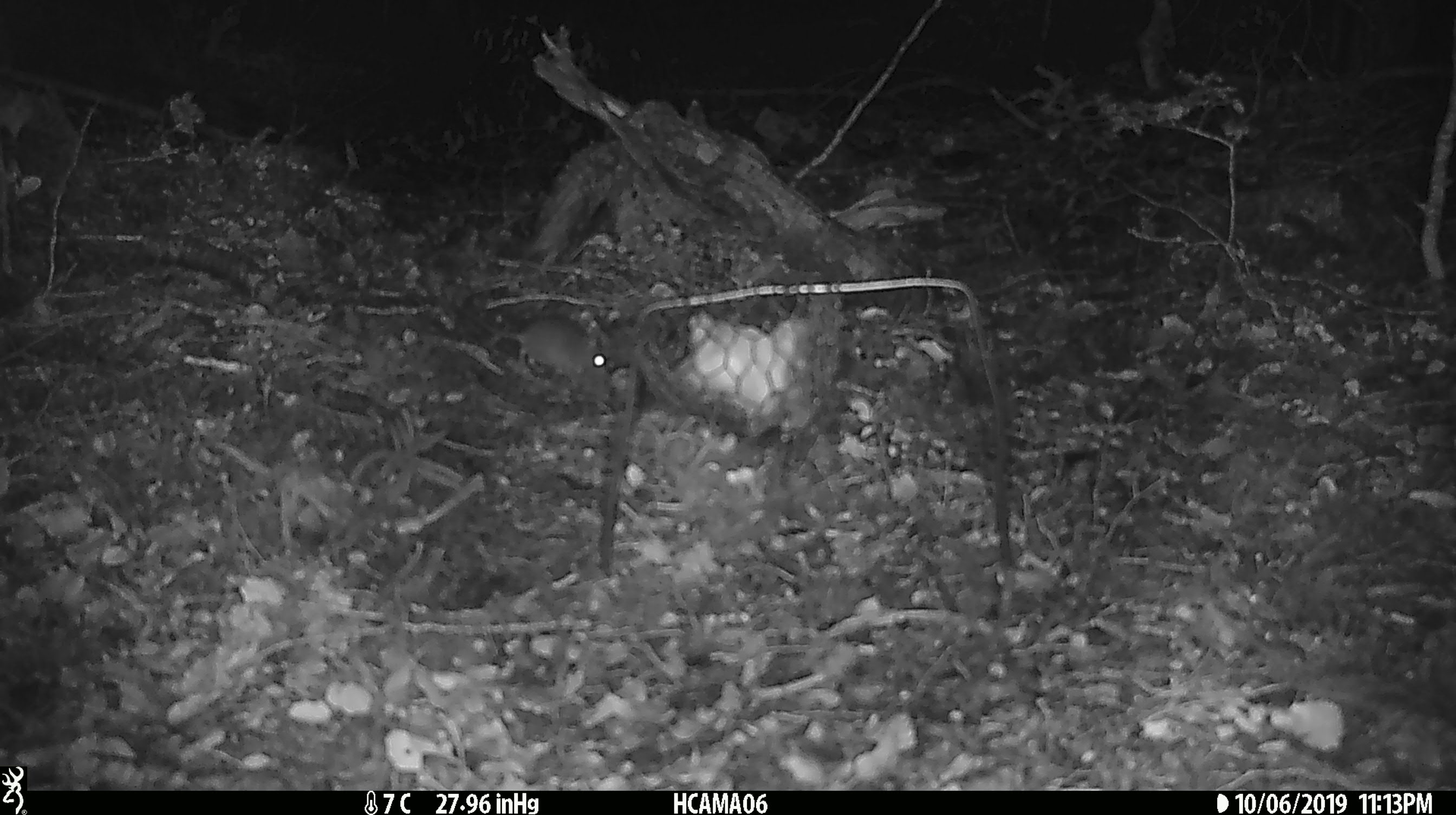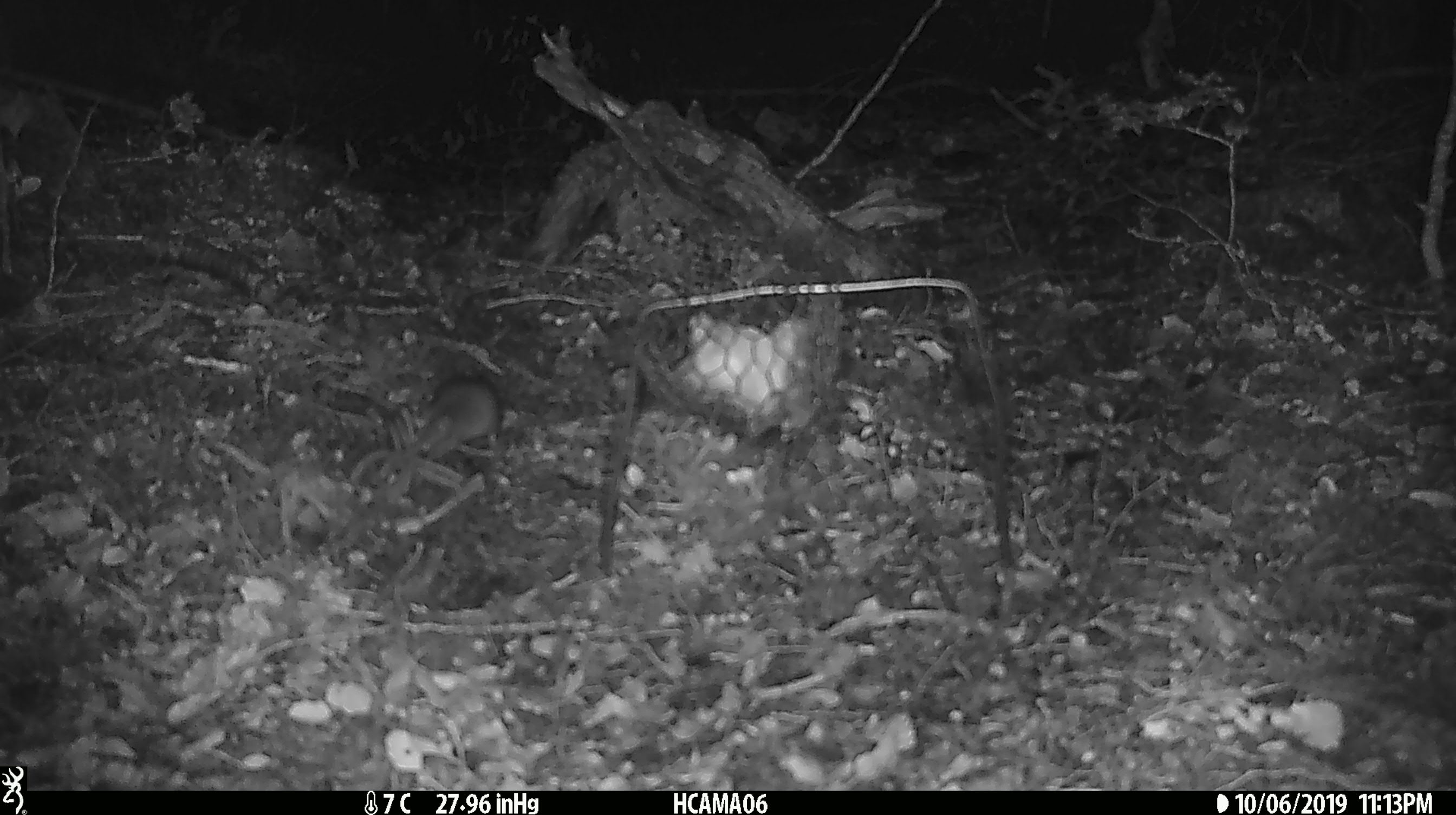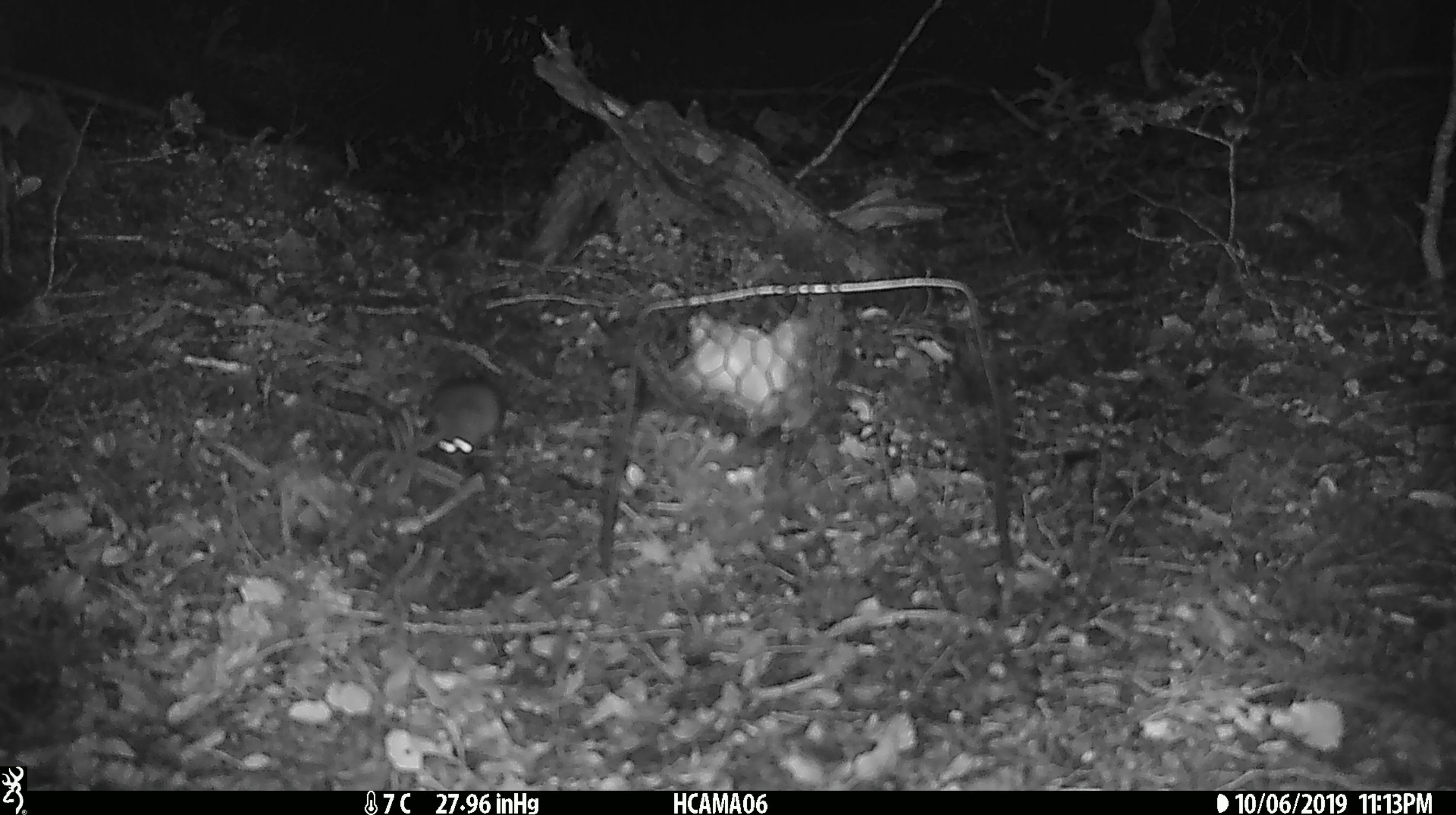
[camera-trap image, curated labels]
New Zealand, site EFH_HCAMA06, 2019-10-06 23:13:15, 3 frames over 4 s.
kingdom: Animalia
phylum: Chordata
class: Mammalia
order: Rodentia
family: Muridae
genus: Mus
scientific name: Mus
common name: mouse